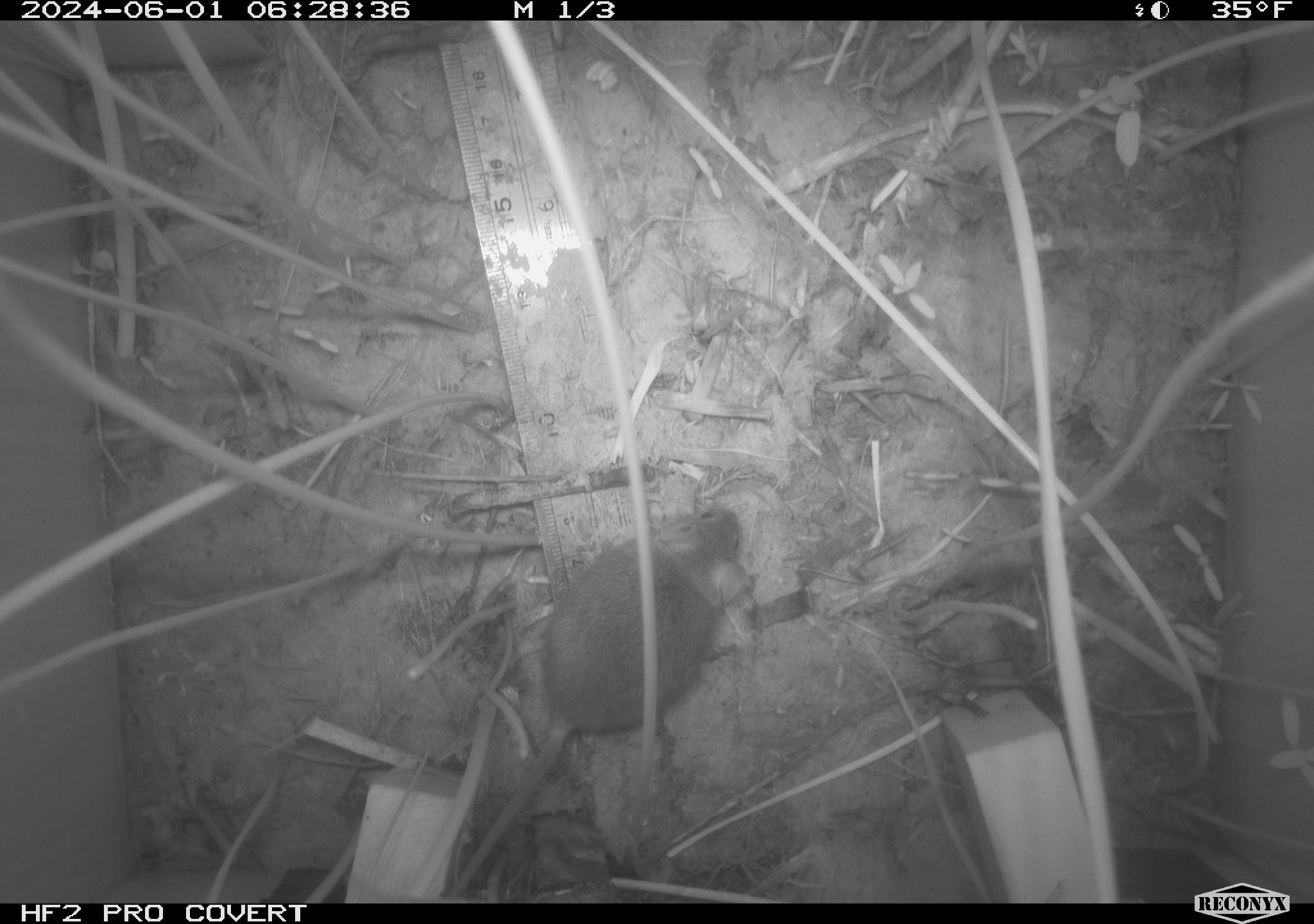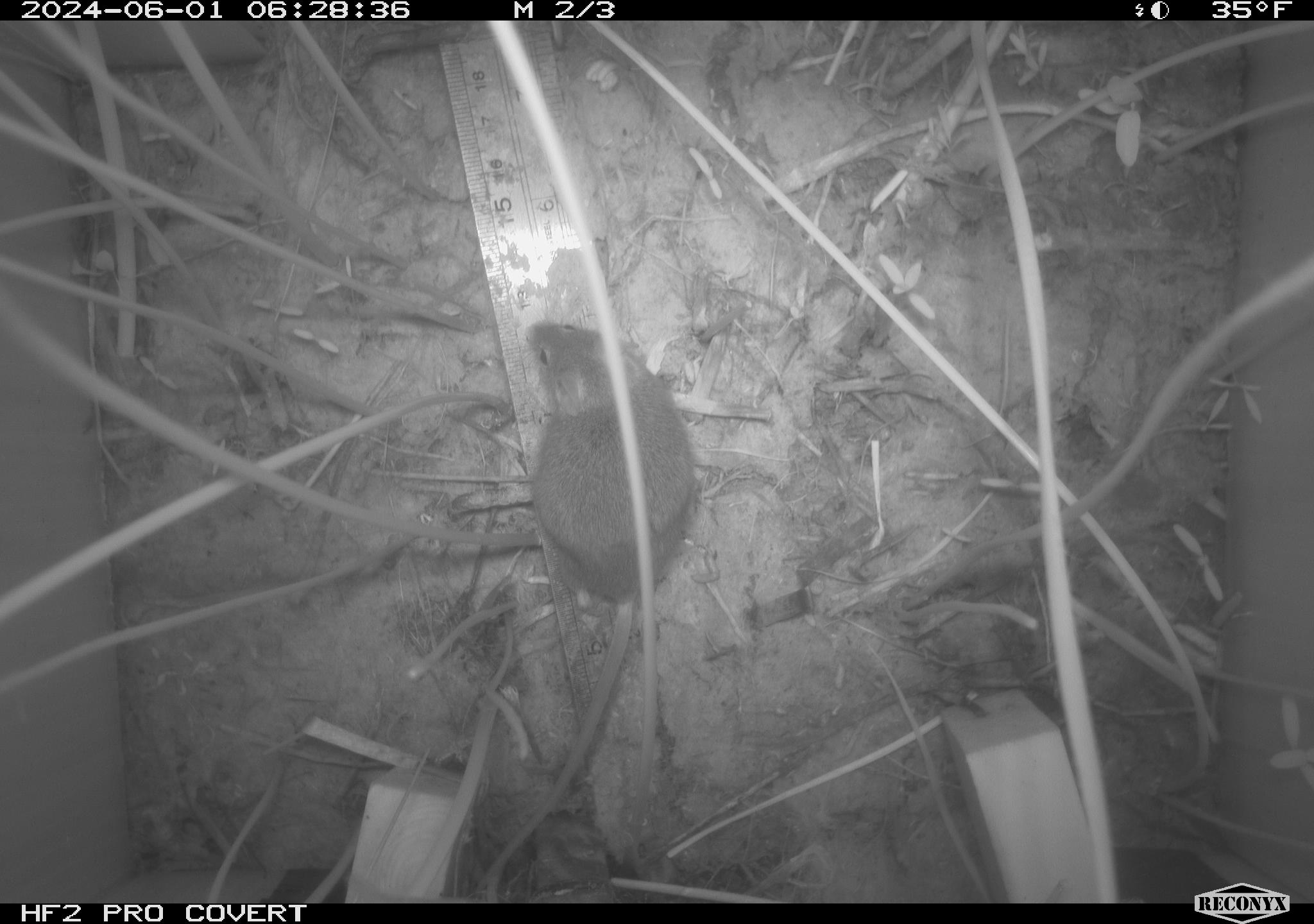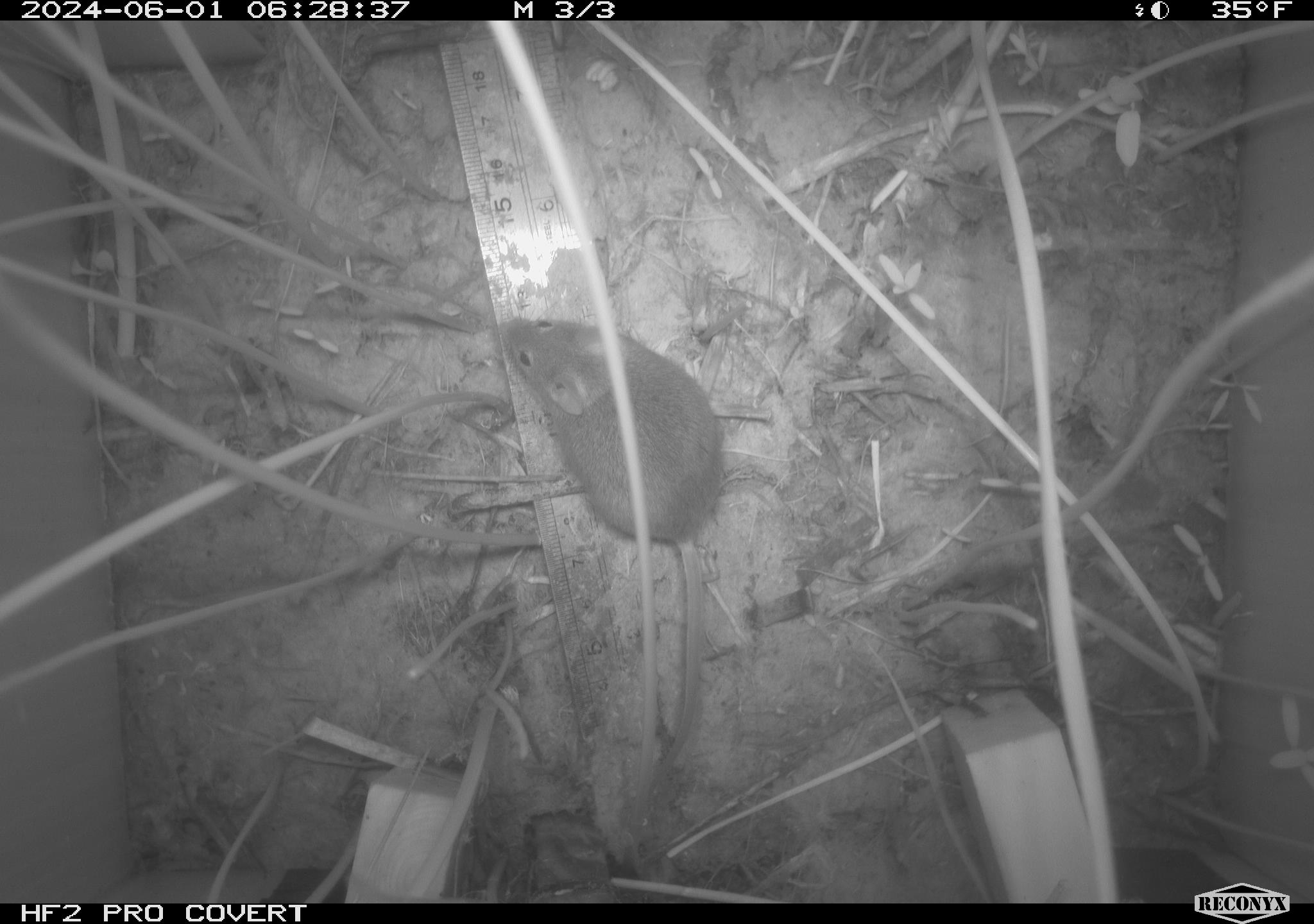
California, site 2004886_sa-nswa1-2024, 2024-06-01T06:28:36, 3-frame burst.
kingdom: Animalia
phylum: Chordata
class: Mammalia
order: Rodentia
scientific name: Rodentia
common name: rodent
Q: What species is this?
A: Rodent (Rodentia).